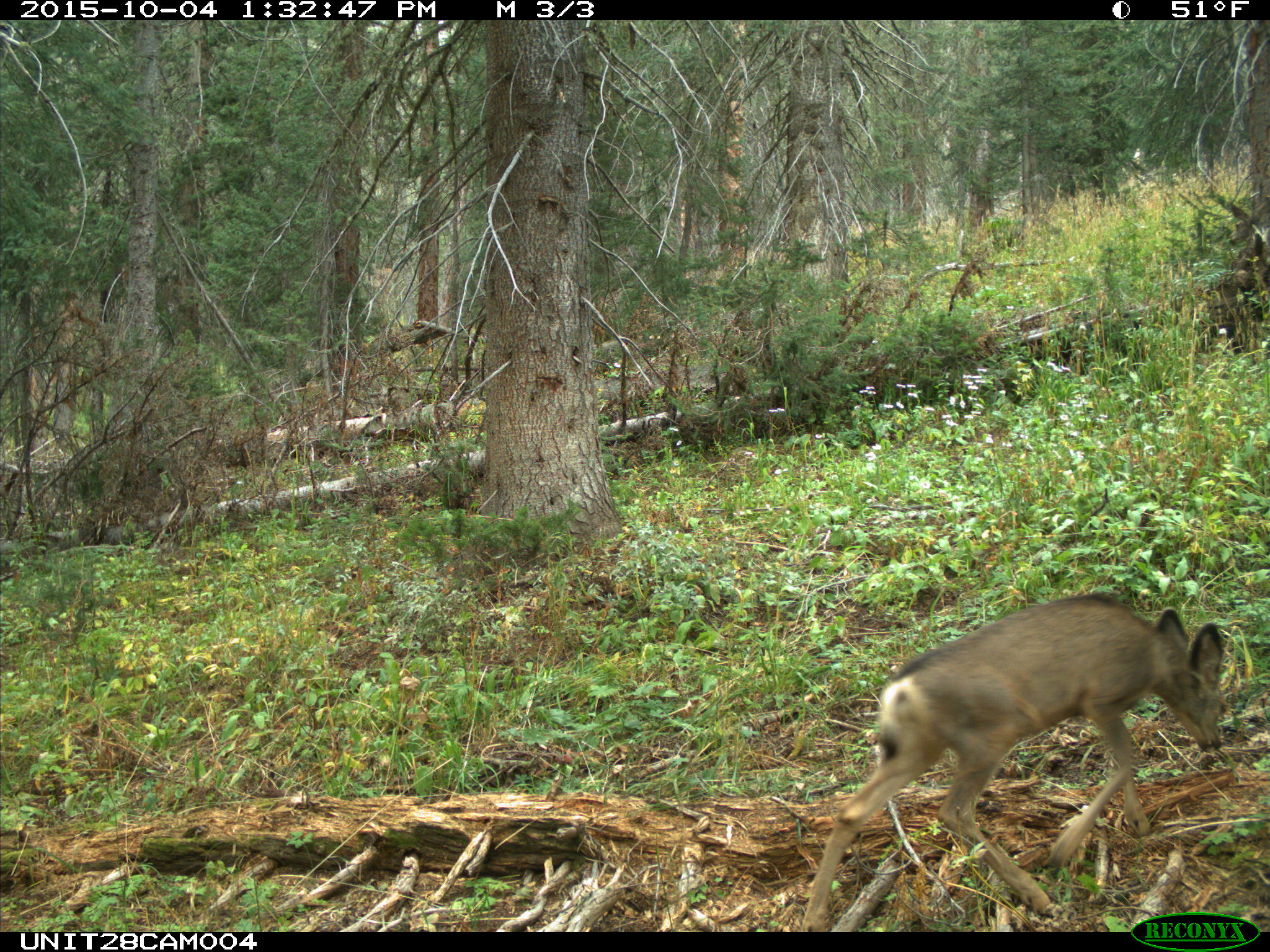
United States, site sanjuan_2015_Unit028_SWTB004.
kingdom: Animalia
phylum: Chordata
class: Mammalia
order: Artiodactyla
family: Cervidae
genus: Odocoileus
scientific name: Odocoileus hemionus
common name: mule deer